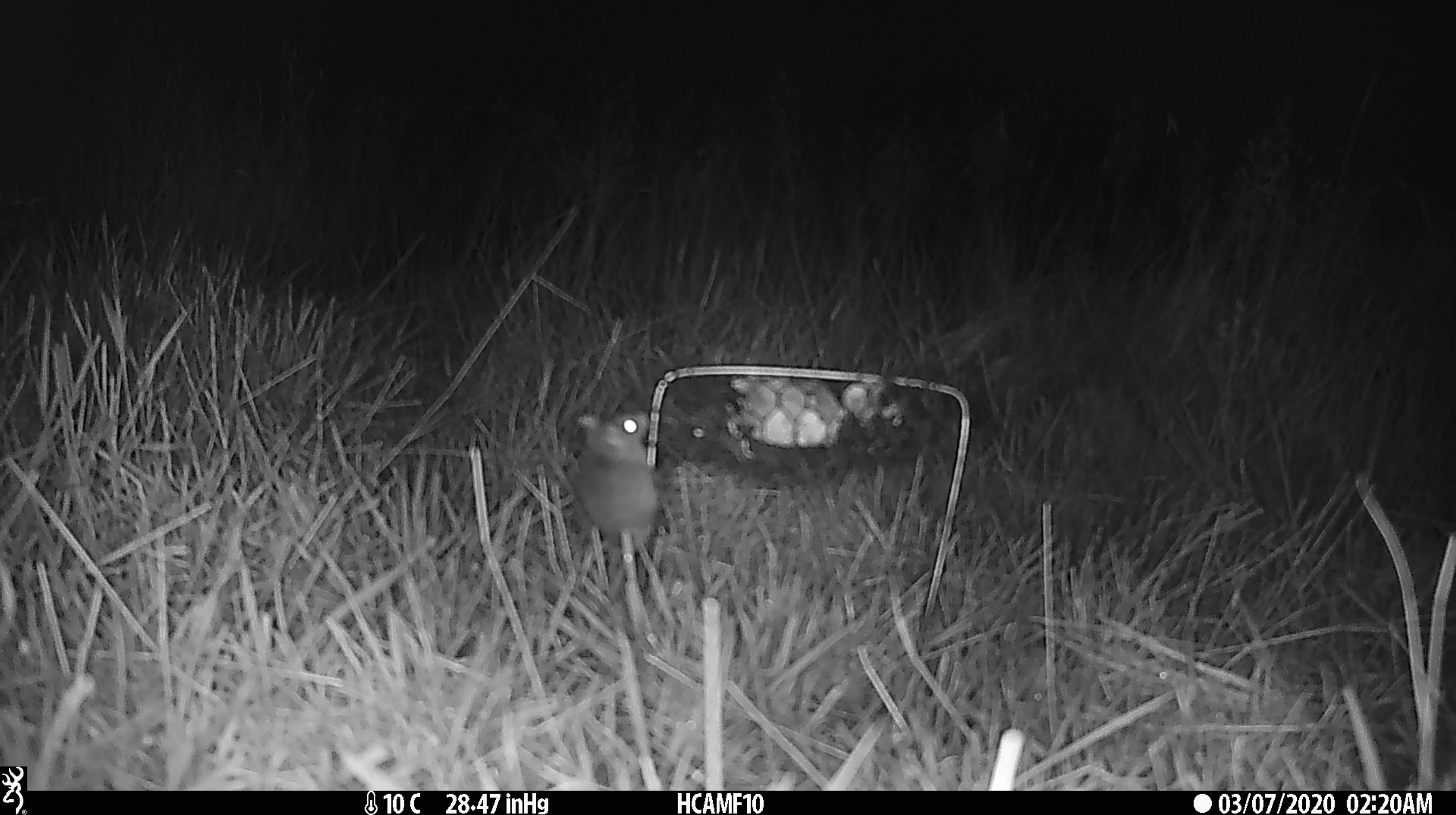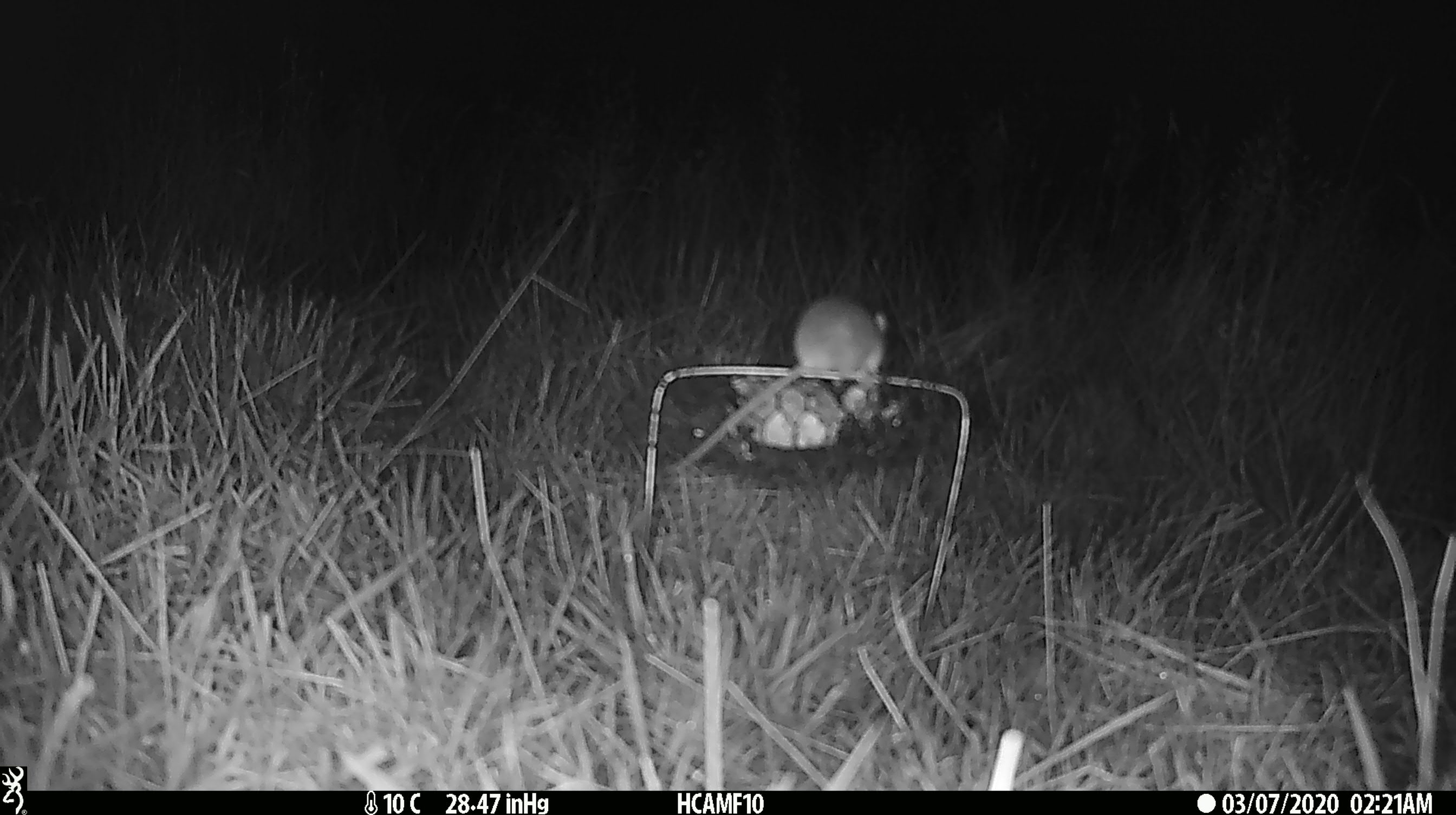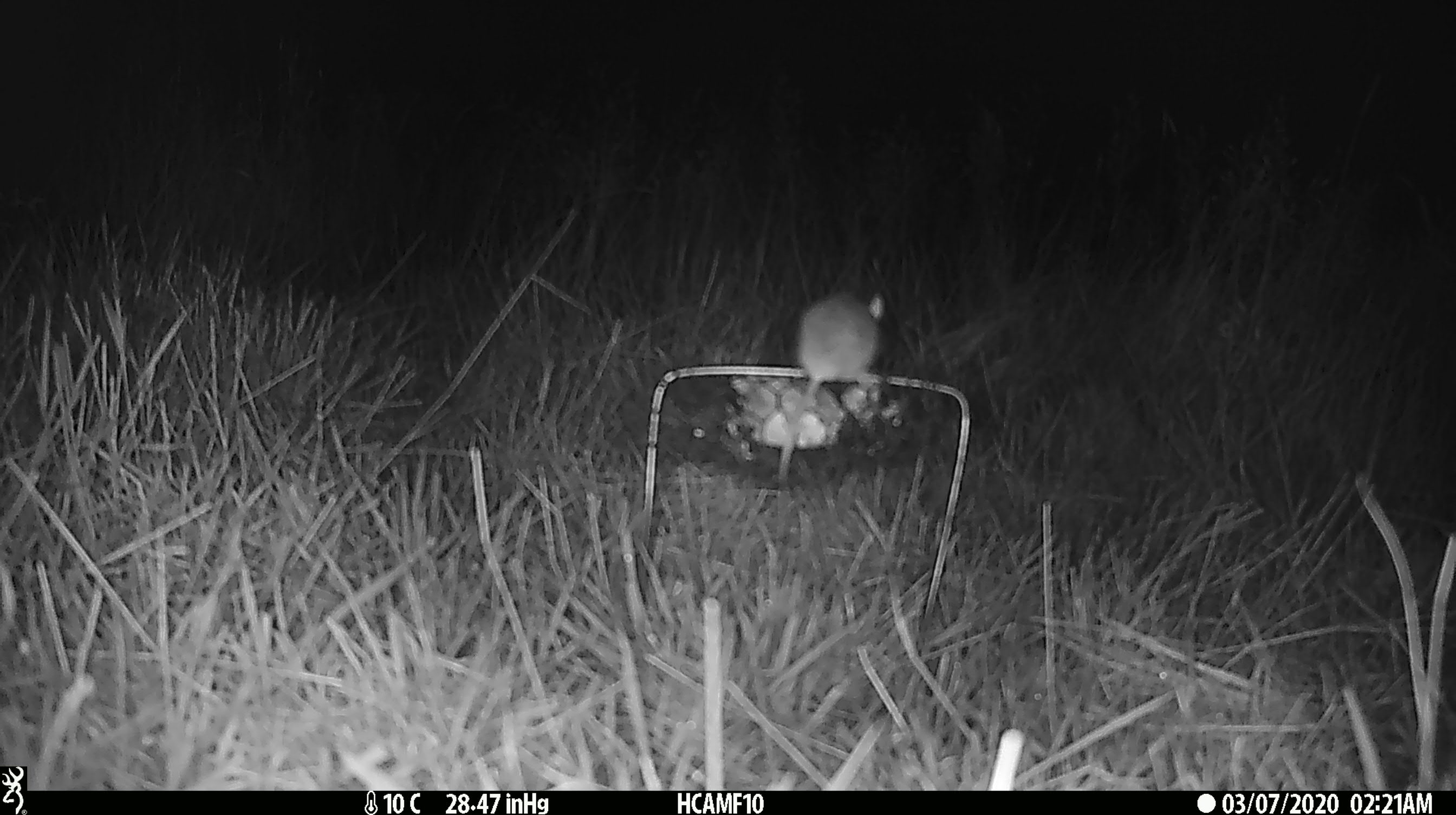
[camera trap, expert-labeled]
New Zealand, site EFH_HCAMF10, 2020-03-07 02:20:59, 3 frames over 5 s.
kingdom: Animalia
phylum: Chordata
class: Mammalia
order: Rodentia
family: Muridae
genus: Mus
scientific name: Mus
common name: mouse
Mouse (Mus).